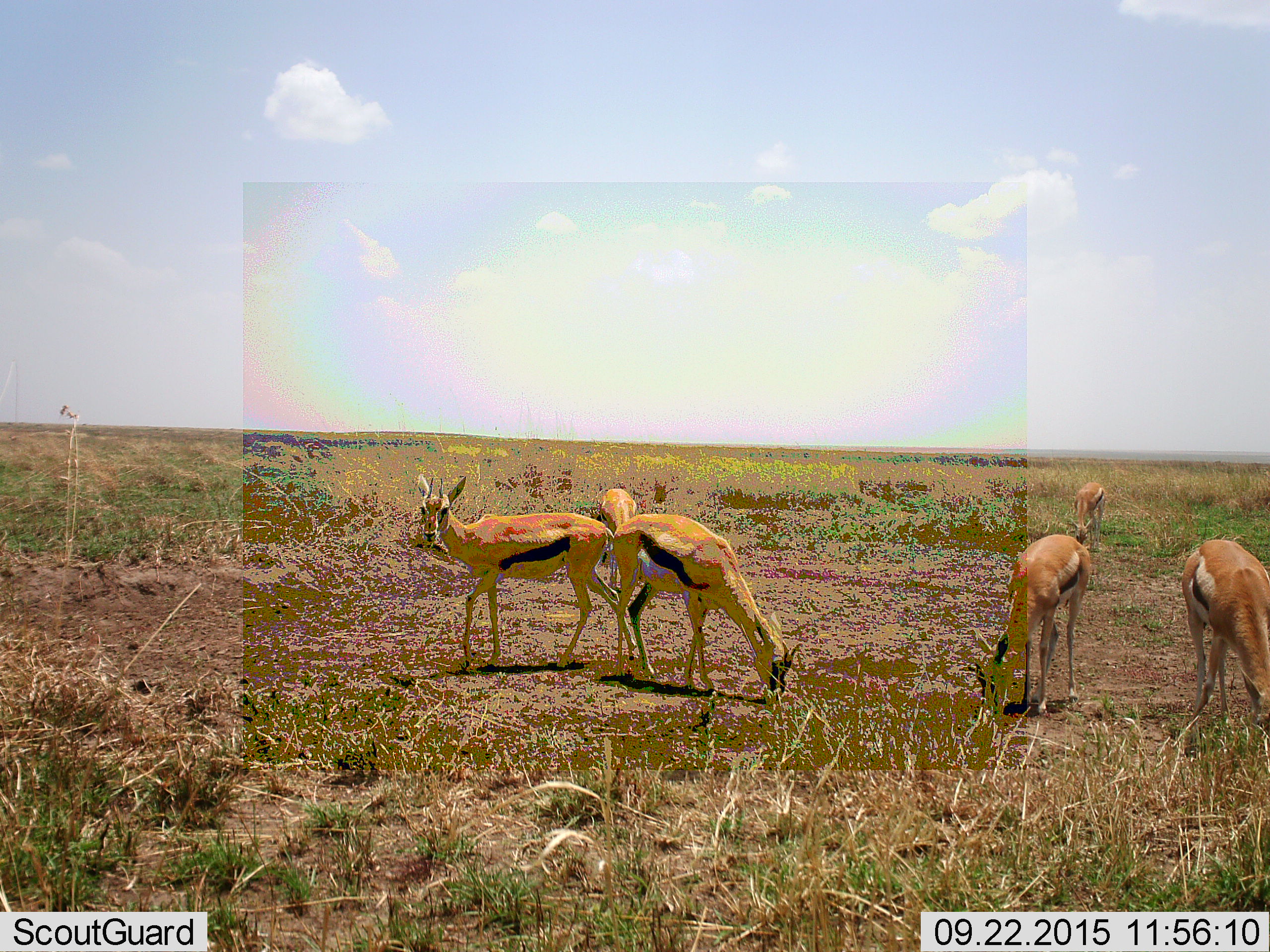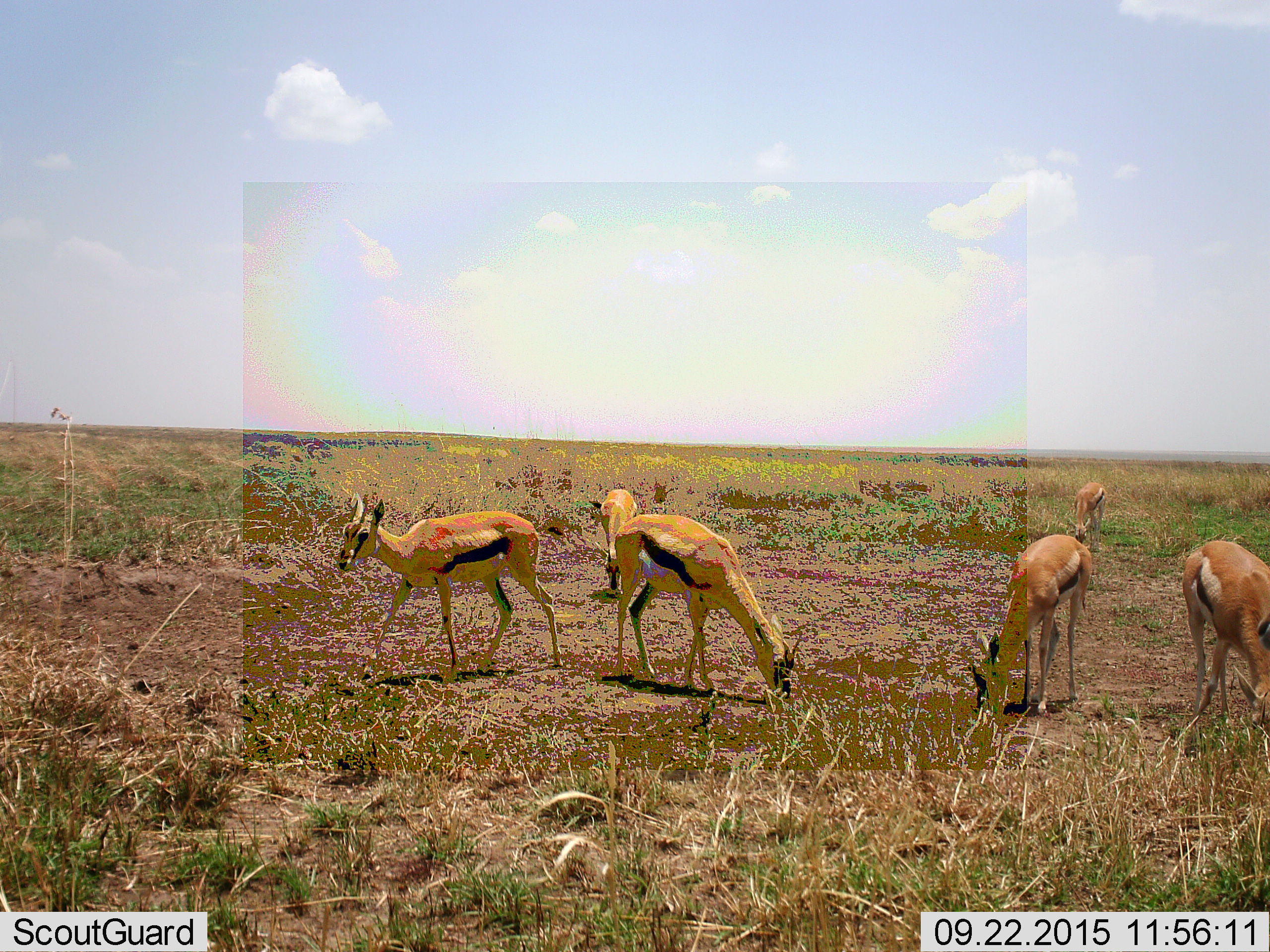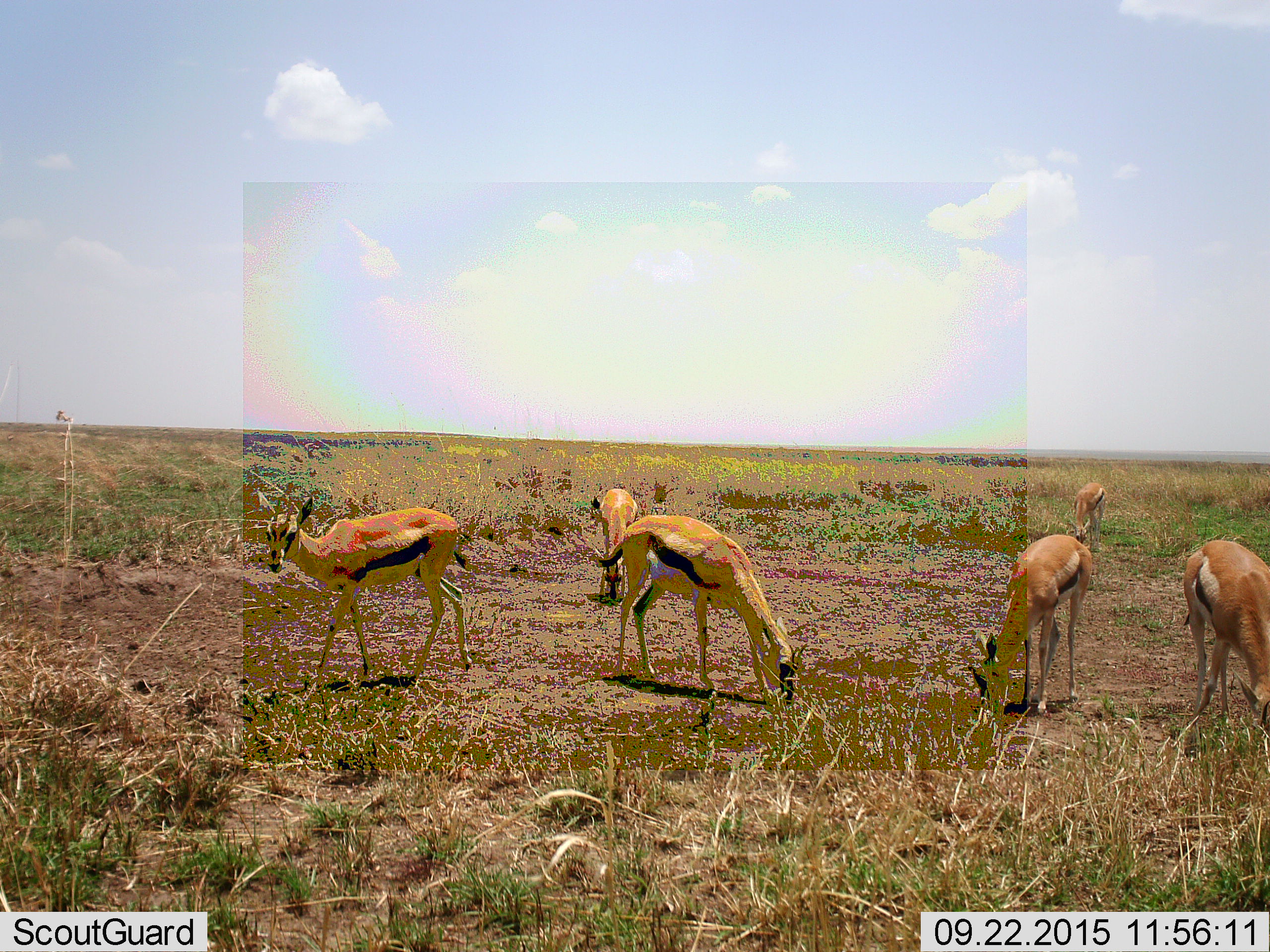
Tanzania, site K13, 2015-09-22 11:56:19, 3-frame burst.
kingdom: Animalia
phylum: Chordata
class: Mammalia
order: Artiodactyla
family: Bovidae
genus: Eudorcas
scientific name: Eudorcas thomsonii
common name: thomson's gazelle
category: gazellethomsons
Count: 6.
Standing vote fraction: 30%.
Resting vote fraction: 0%.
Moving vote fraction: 40%.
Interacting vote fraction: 0%.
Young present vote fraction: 0%.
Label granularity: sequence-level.